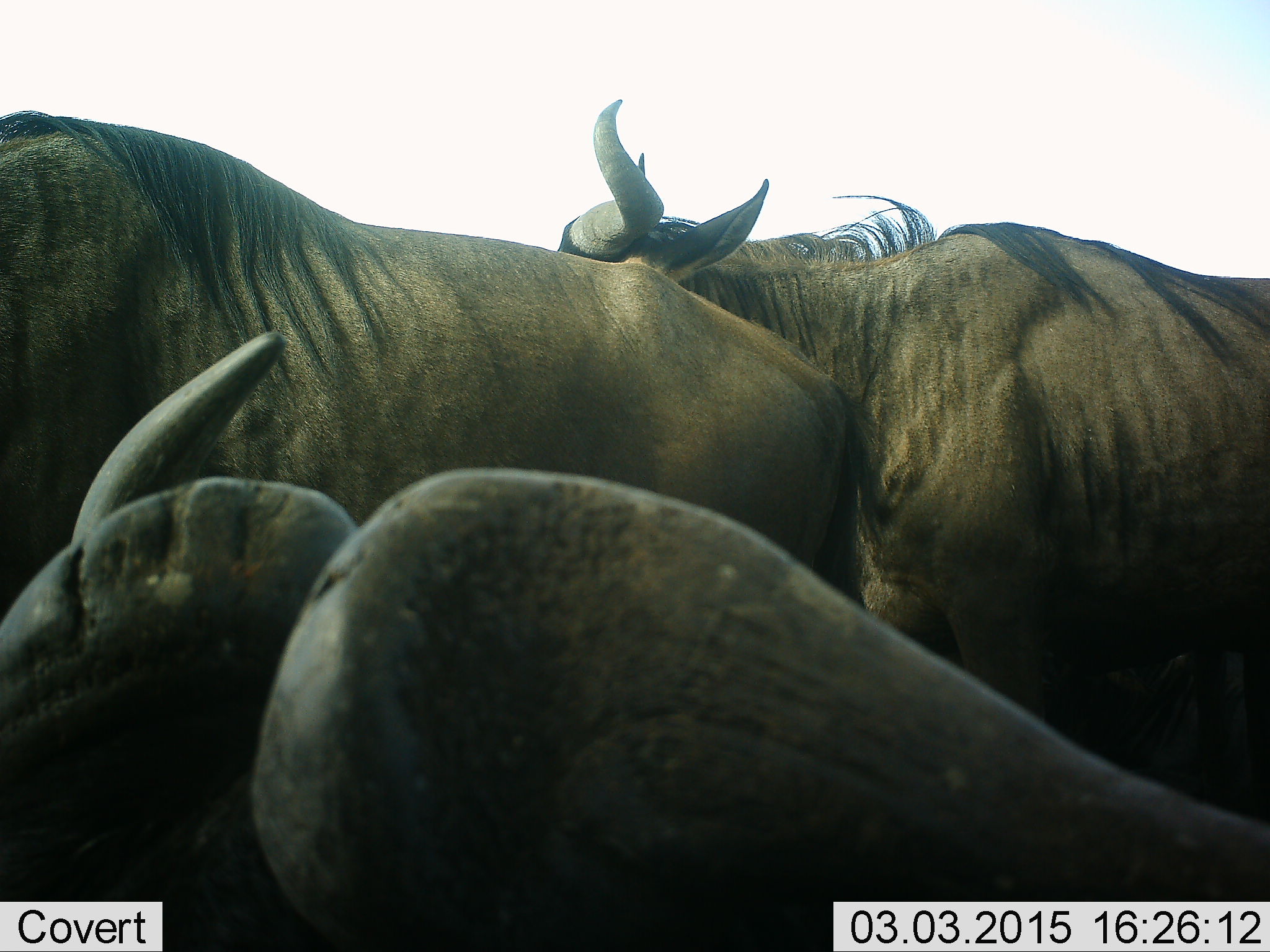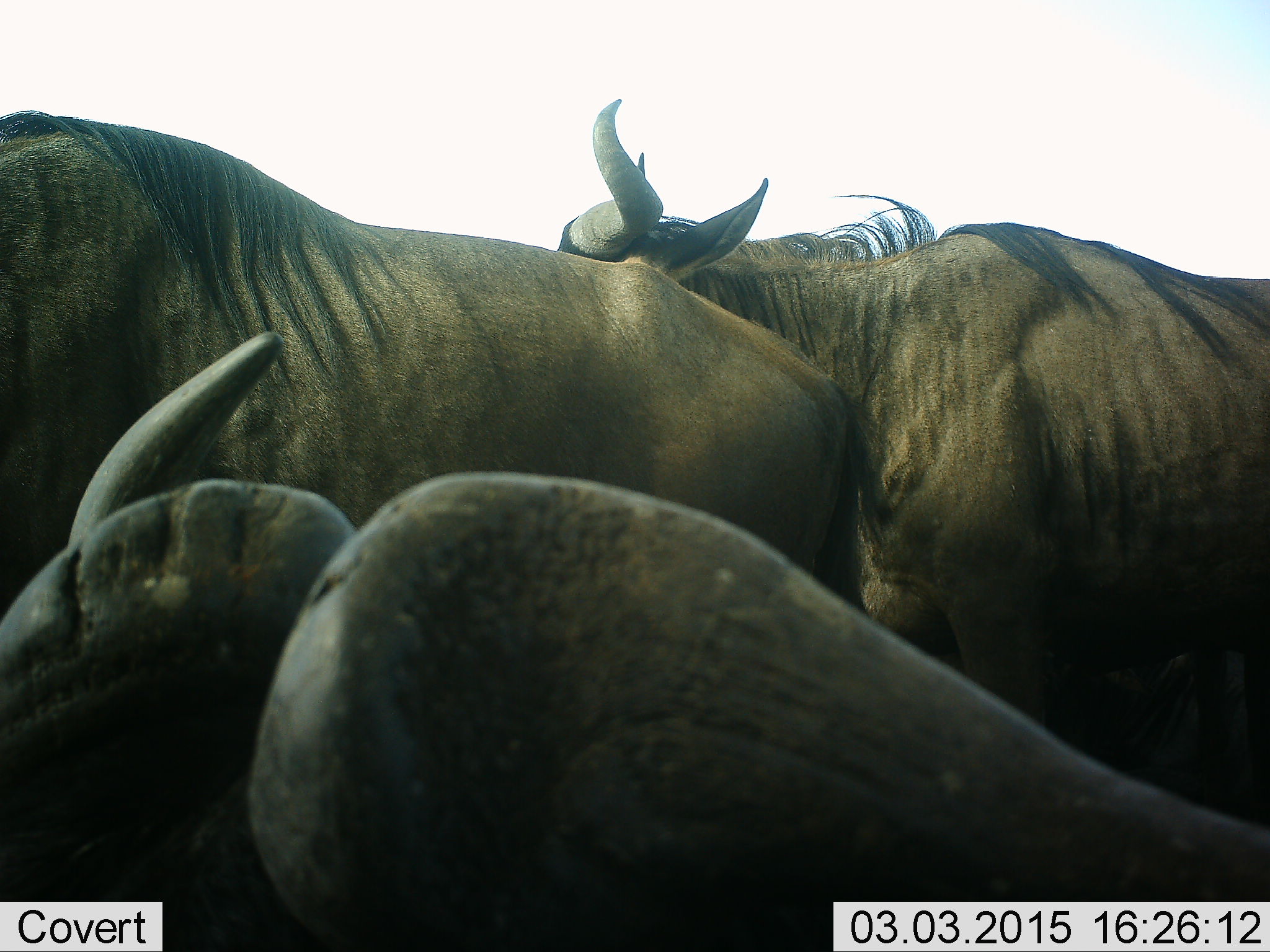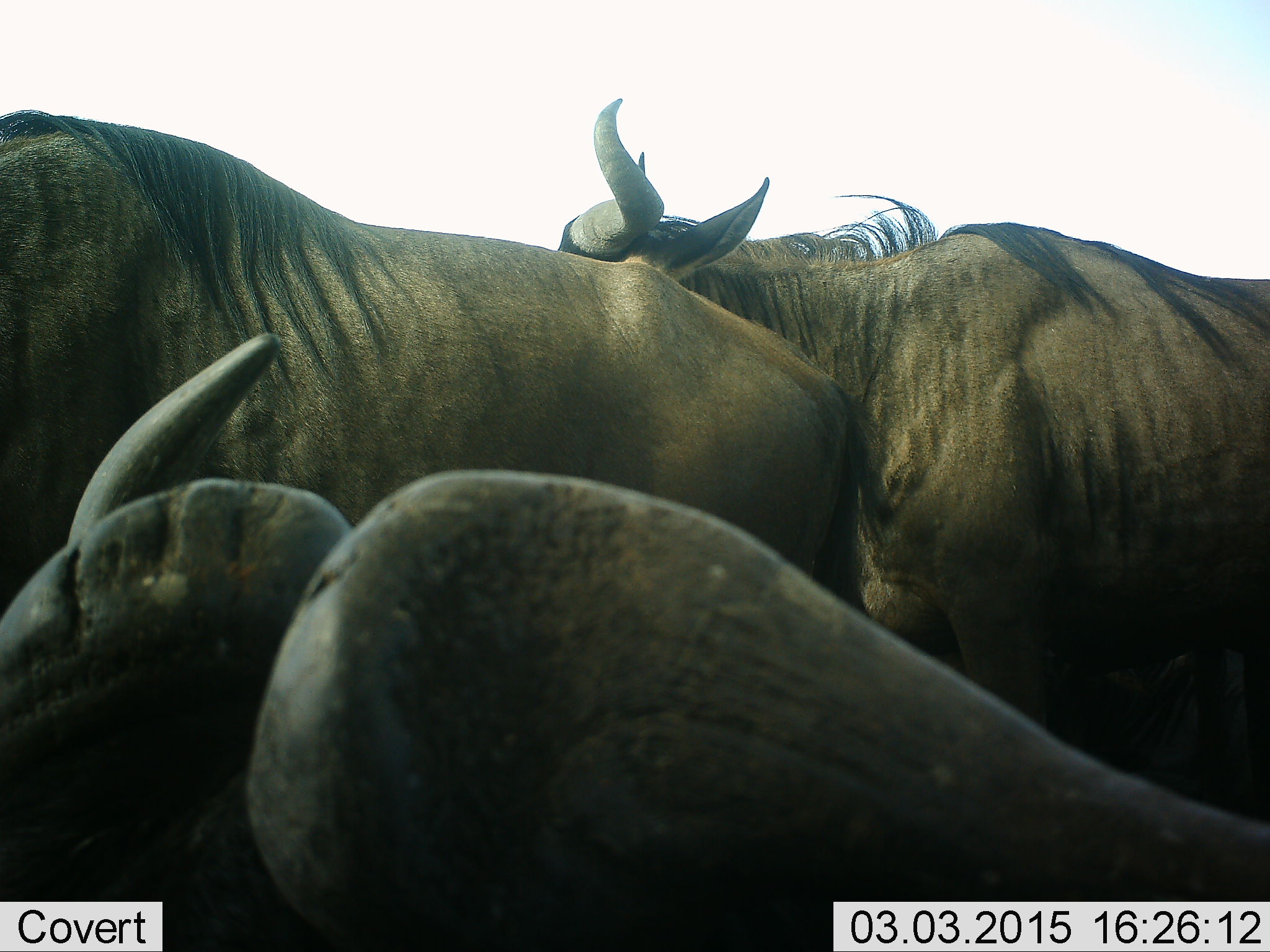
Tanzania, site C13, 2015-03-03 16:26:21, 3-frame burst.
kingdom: Animalia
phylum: Chordata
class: Mammalia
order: Artiodactyla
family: Bovidae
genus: Connochaetes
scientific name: Connochaetes taurinus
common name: blue wildebeest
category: wildebeest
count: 3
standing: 80%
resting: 50%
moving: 20%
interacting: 0%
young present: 0%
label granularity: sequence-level